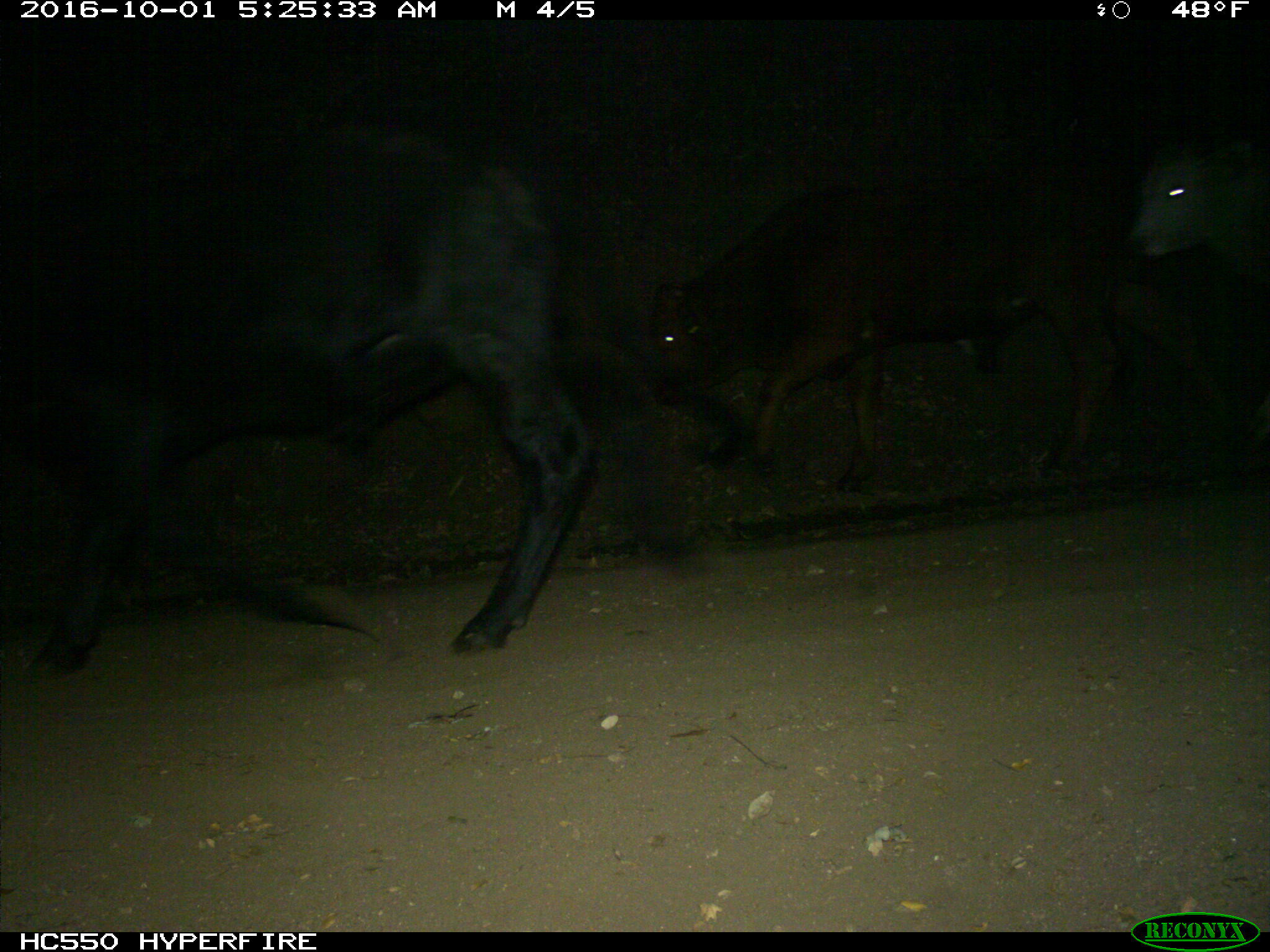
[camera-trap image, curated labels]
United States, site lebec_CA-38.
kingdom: Animalia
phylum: Chordata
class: Mammalia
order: Artiodactyla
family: Bovidae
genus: Bos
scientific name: Bos taurus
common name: domestic cow